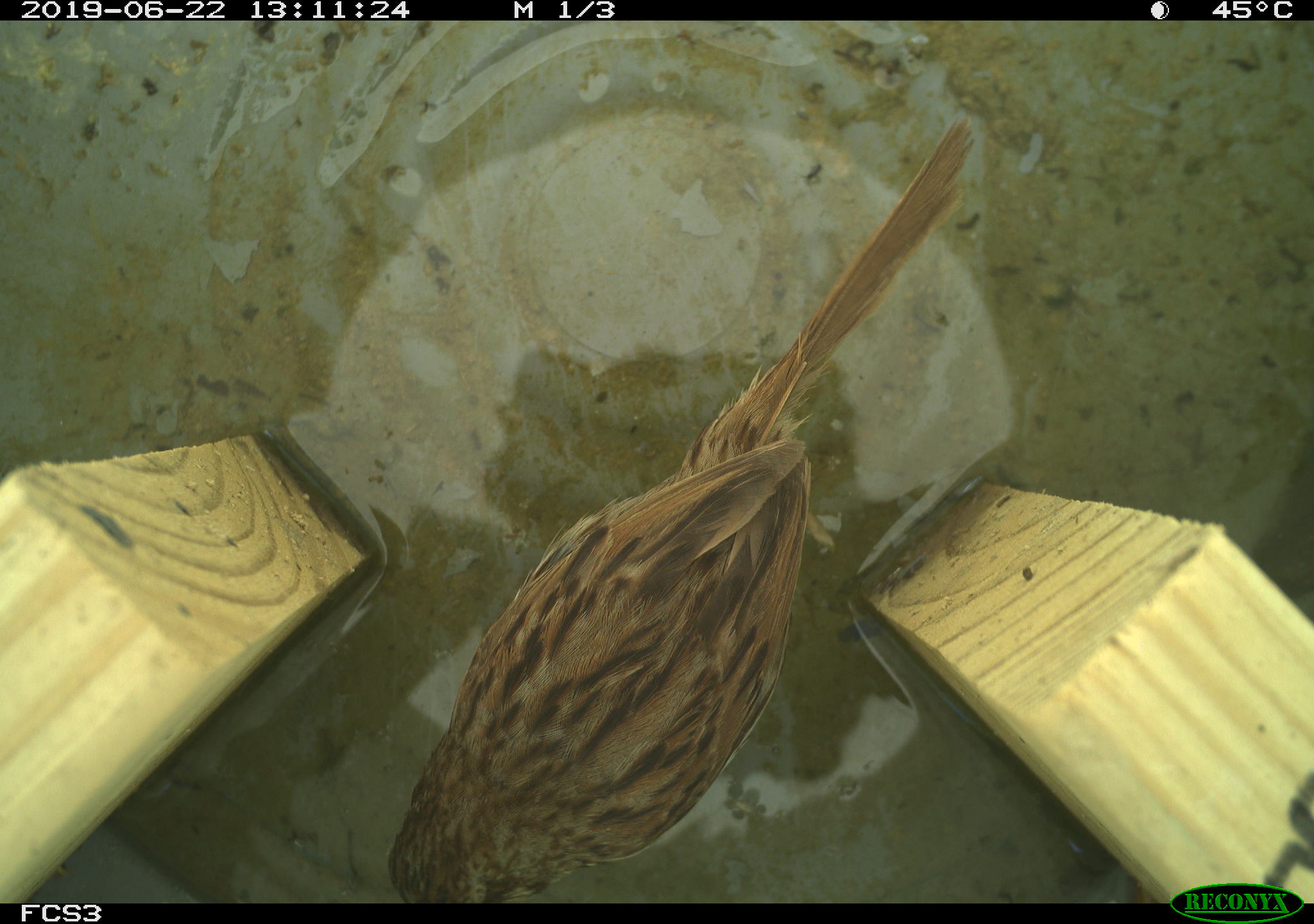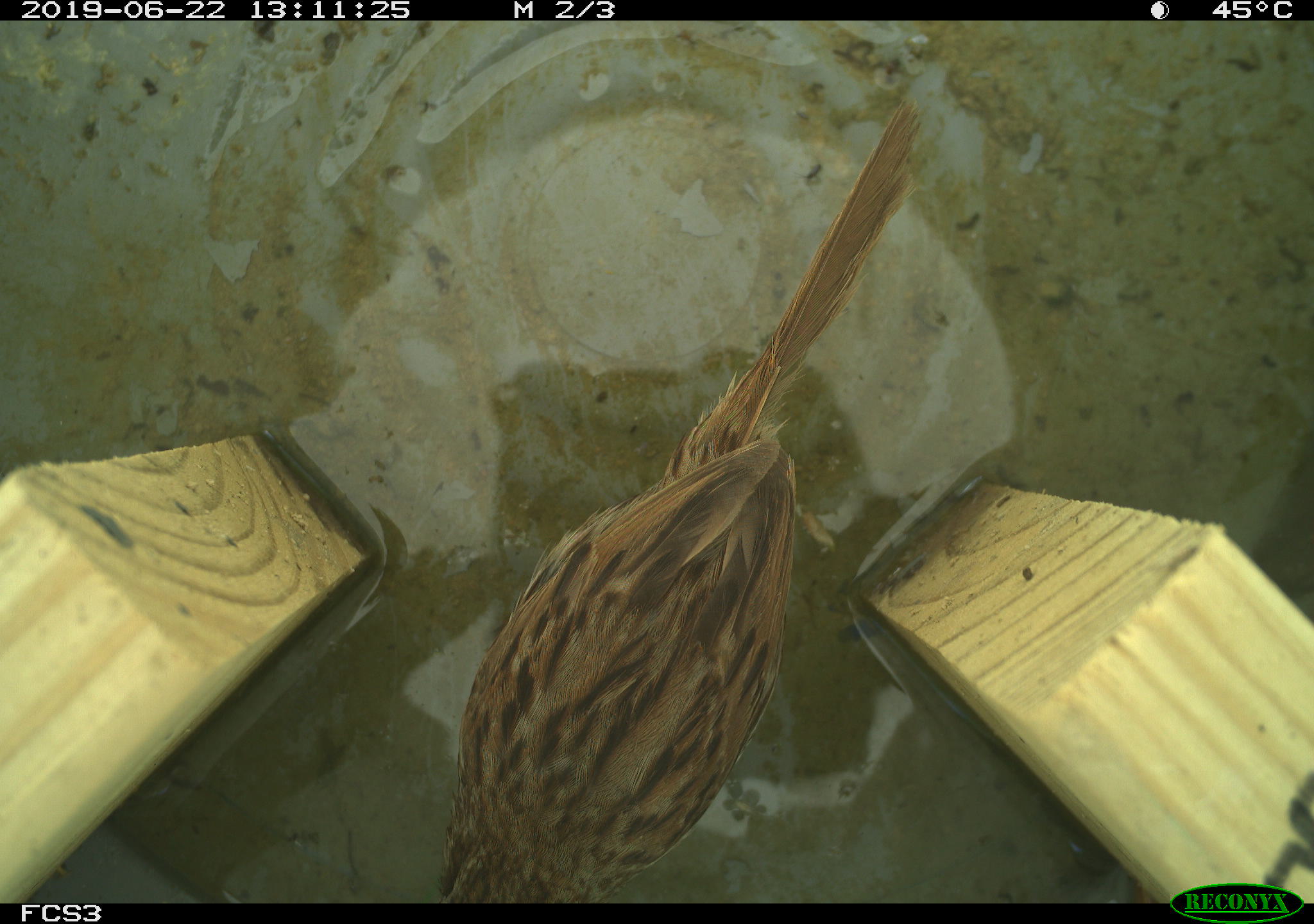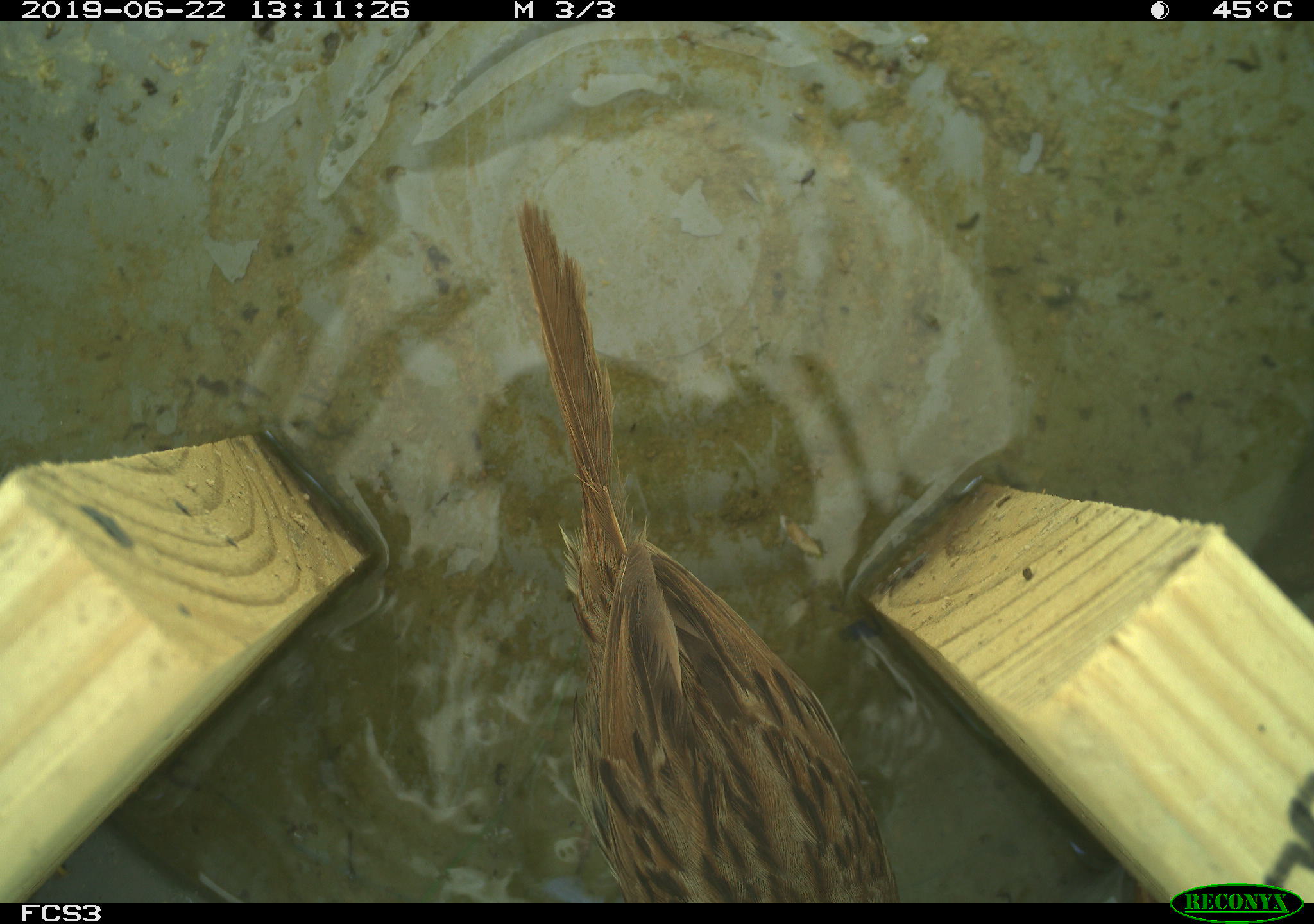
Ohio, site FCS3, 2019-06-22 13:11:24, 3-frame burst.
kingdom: Animalia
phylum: Chordata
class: Aves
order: Passeriformes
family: Passerellidae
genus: Melospiza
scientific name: Melospiza melodia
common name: song sparrow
Song sparrow (Melospiza melodia).